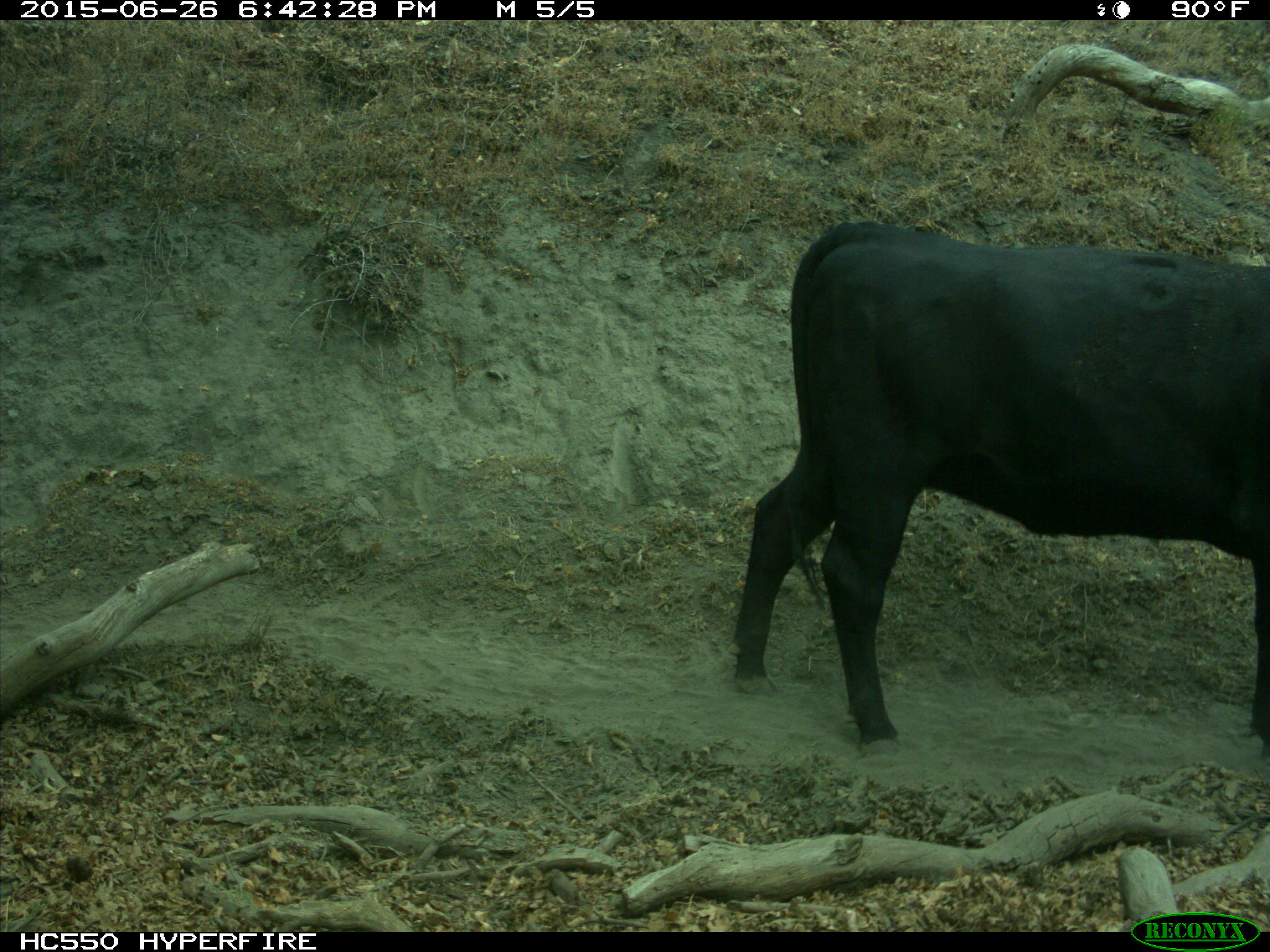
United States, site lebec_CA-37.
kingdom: Animalia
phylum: Chordata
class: Mammalia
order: Artiodactyla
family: Bovidae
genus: Bos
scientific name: Bos taurus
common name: domestic cow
Bos taurus (domestic cow).